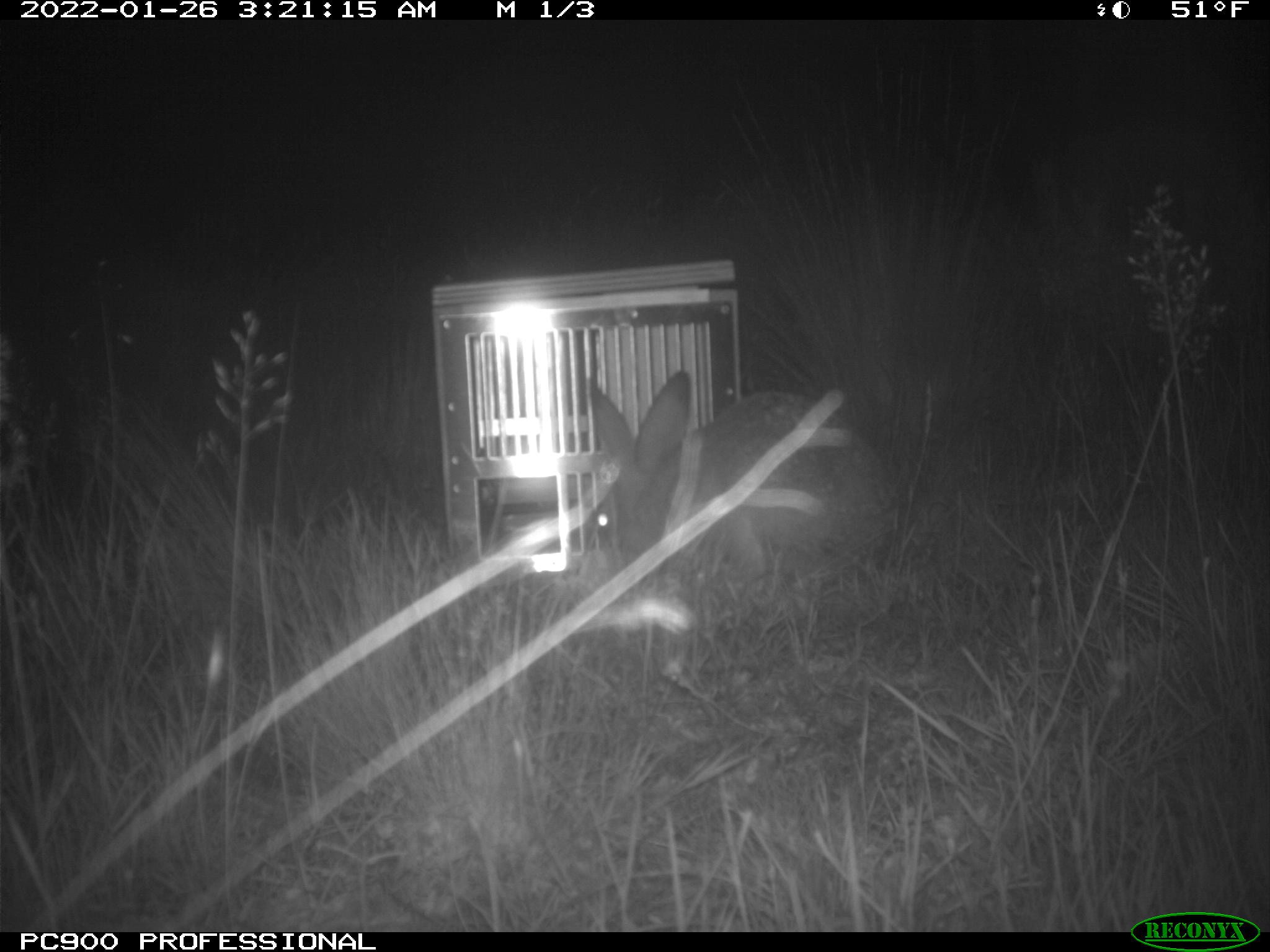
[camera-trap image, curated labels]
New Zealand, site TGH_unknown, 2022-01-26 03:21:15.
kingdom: Animalia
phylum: Chordata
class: Mammalia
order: Lagomorpha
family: Leporidae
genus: Lepus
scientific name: Lepus europaeus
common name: brown hare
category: hare